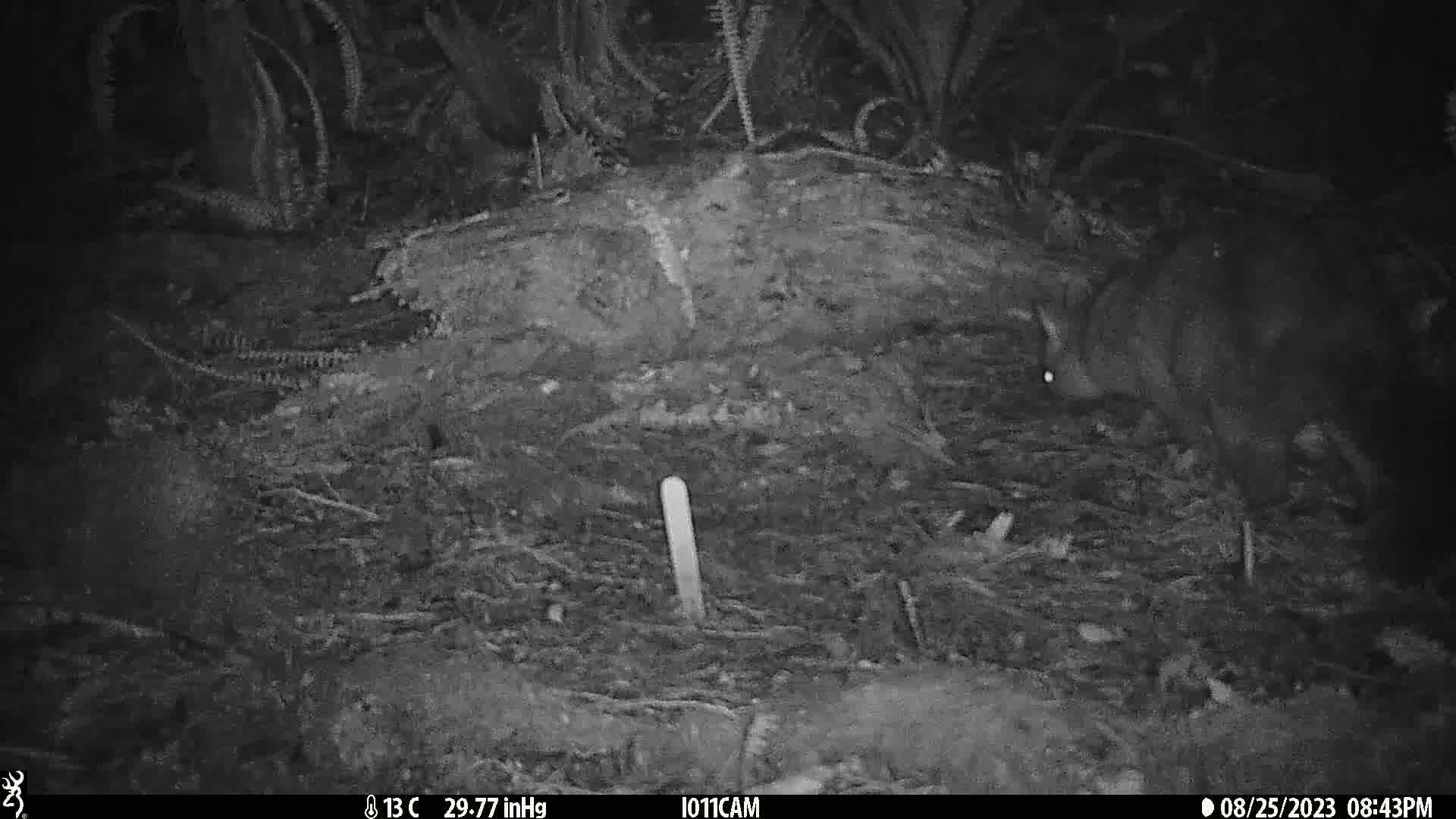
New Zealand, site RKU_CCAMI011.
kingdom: Animalia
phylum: Chordata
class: Mammalia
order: Diprotodontia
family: Phalangeridae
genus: Trichosurus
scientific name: Trichosurus vulpecula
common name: common brushtail possum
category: possum